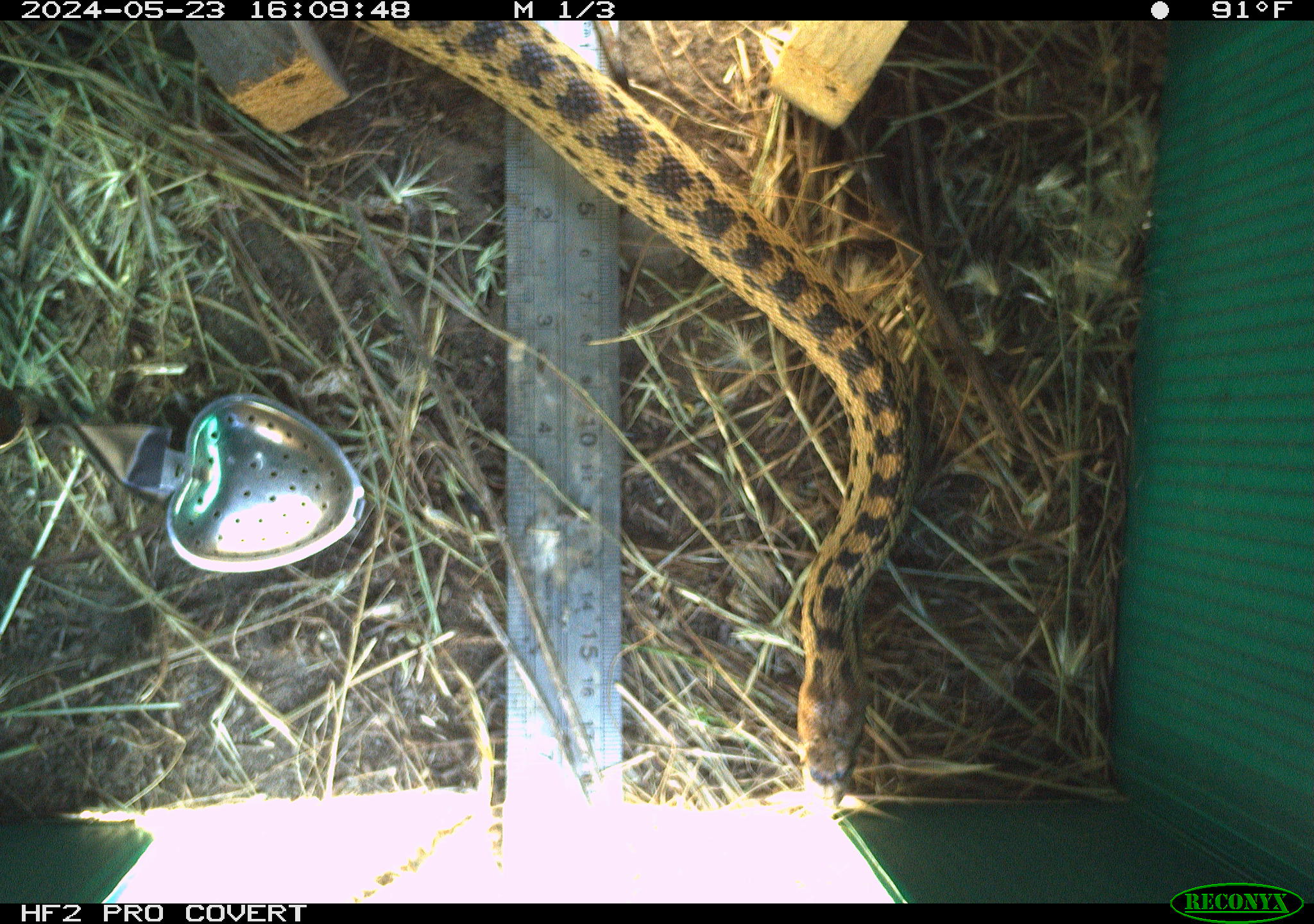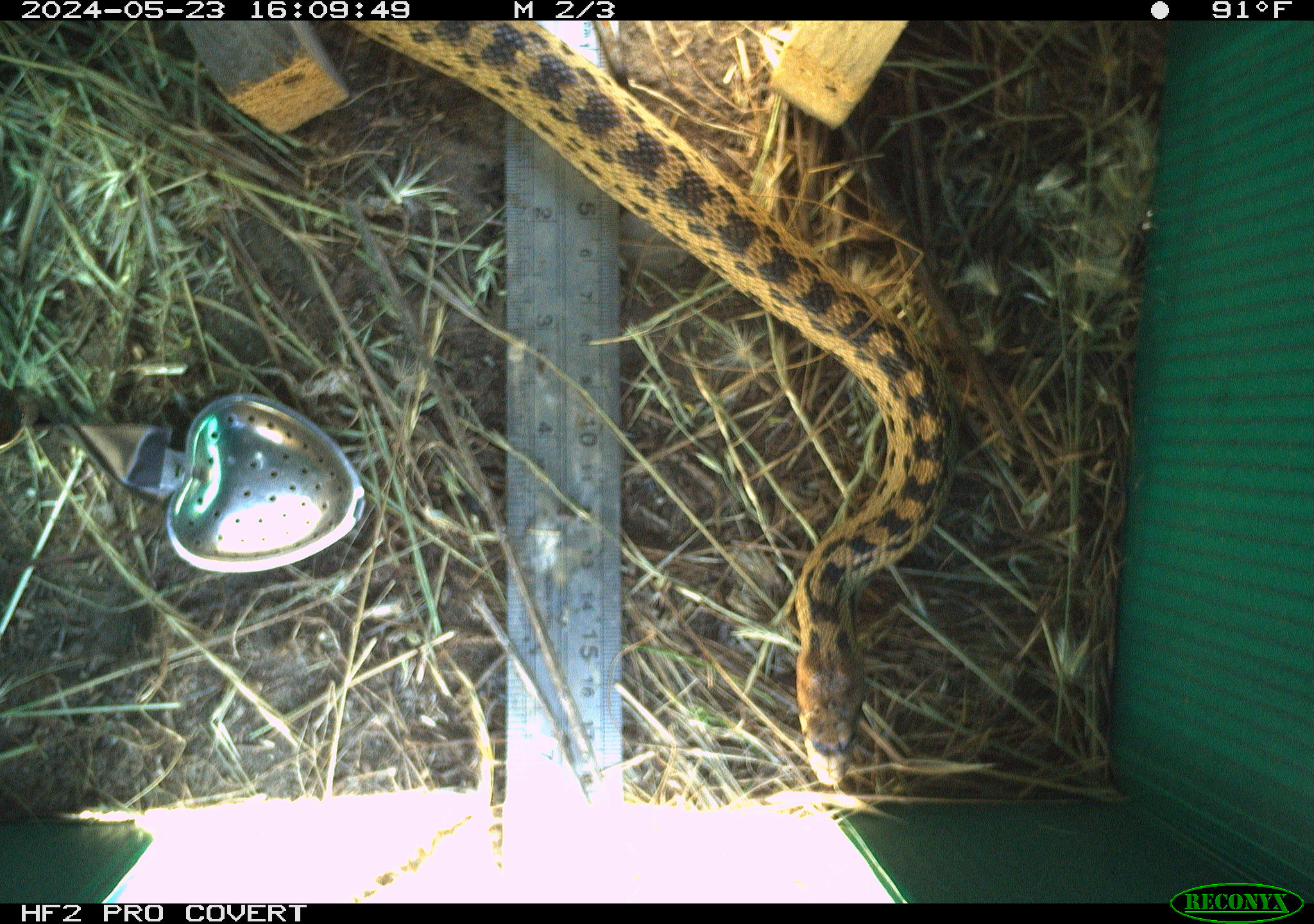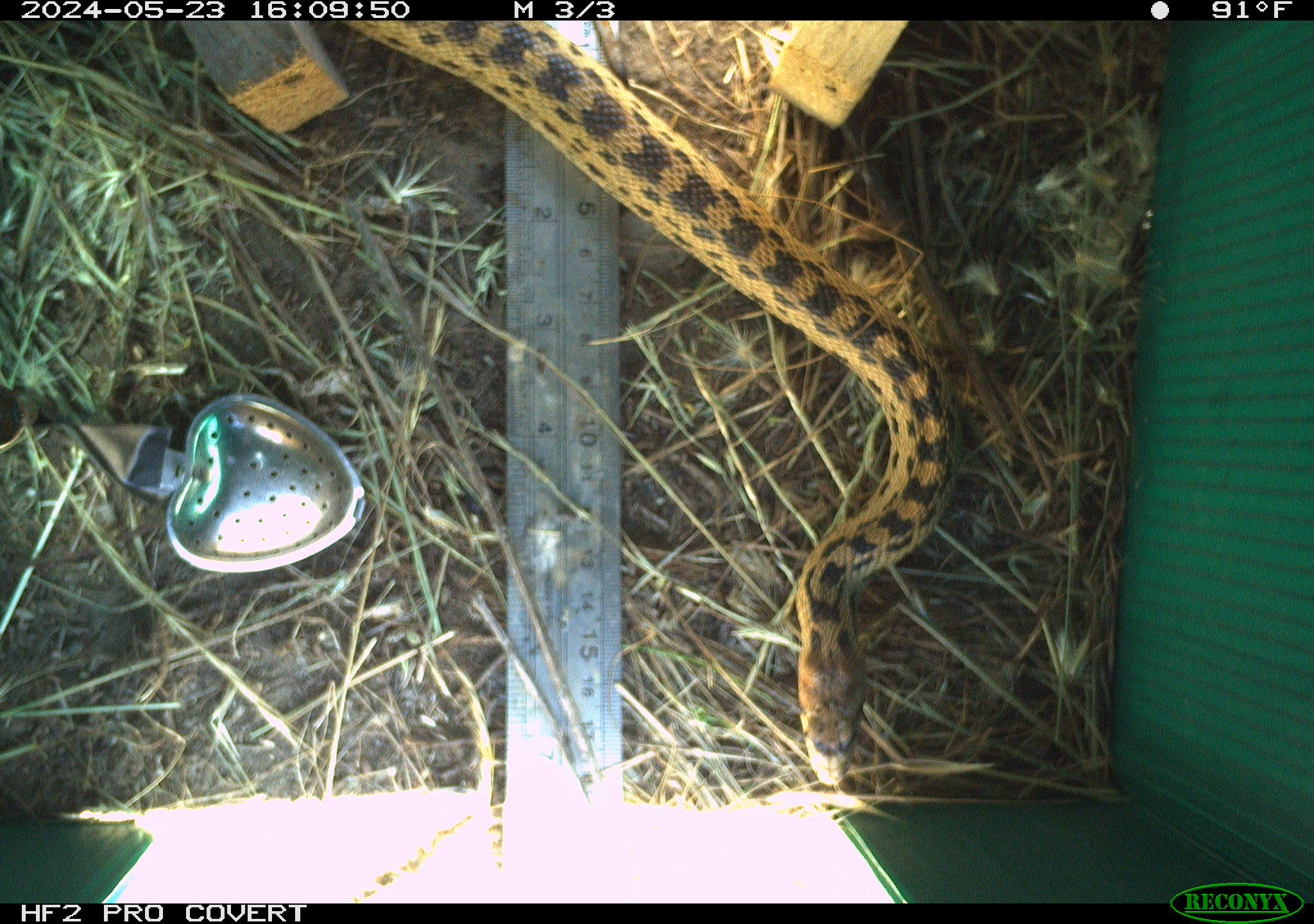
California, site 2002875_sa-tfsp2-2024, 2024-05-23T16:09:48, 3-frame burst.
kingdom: Animalia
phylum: Chordata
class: Reptilia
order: Squamata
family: Colubridae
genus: Pituophis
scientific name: Pituophis catenifer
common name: gophersnake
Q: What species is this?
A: Gophersnake (Pituophis catenifer).